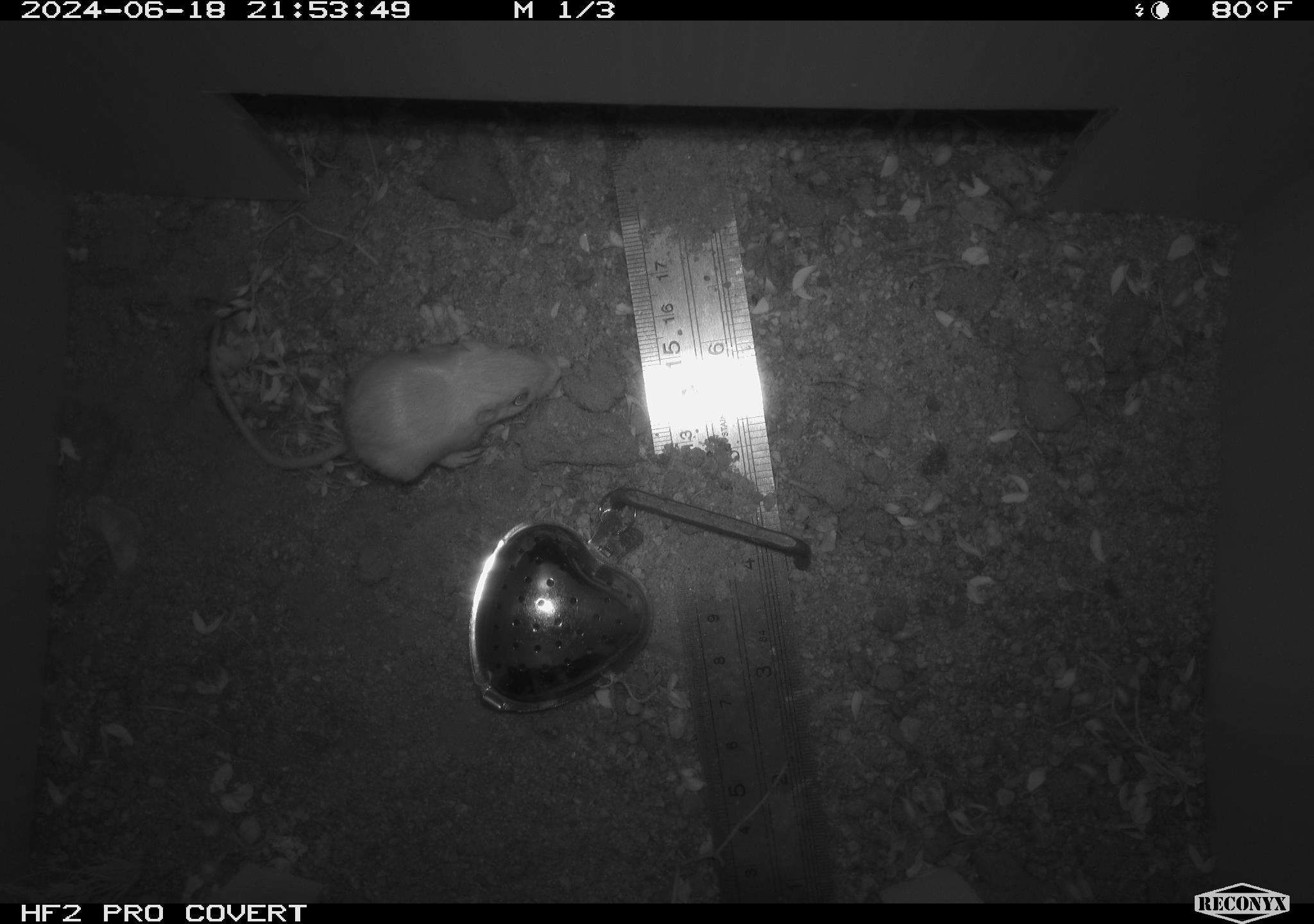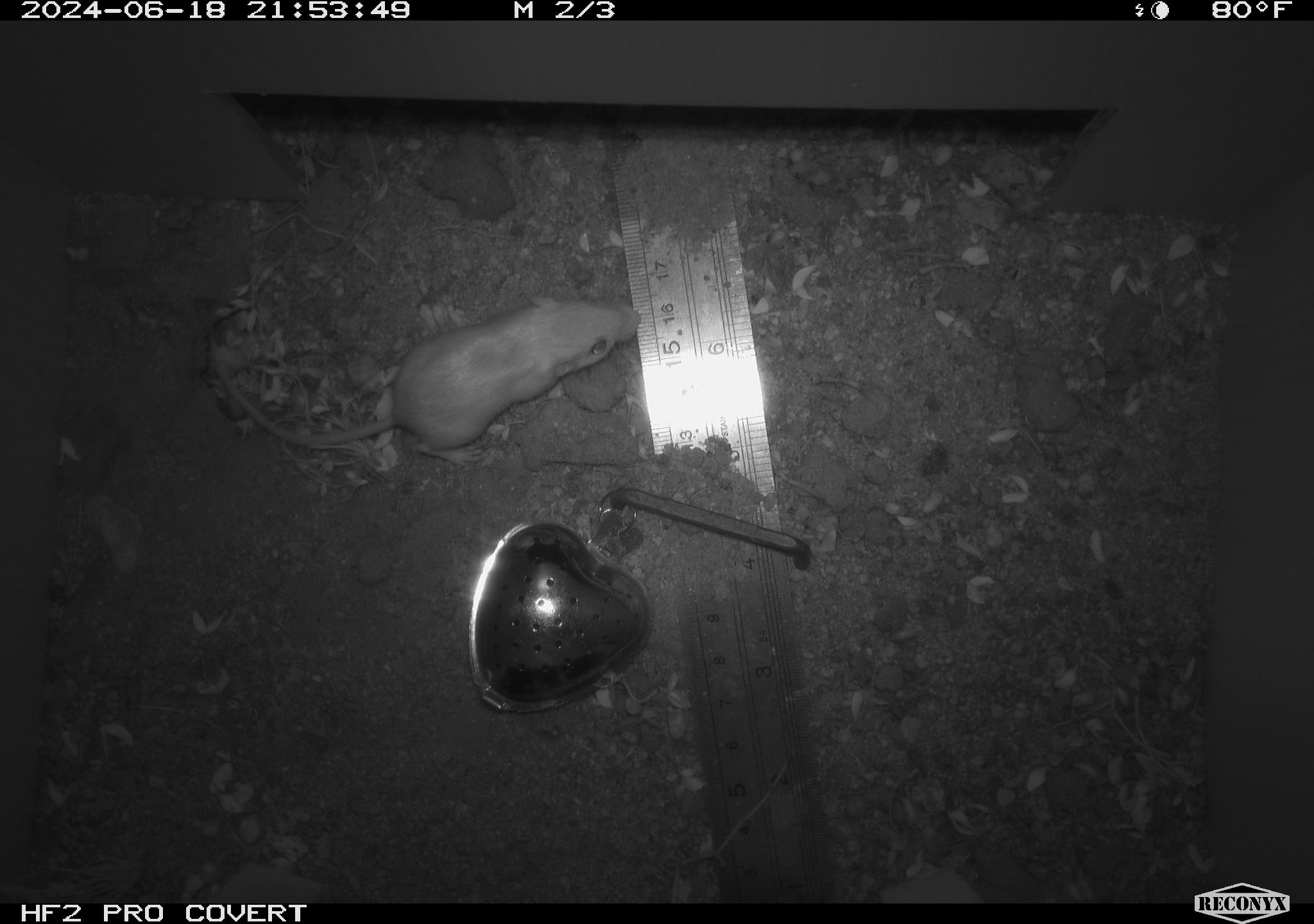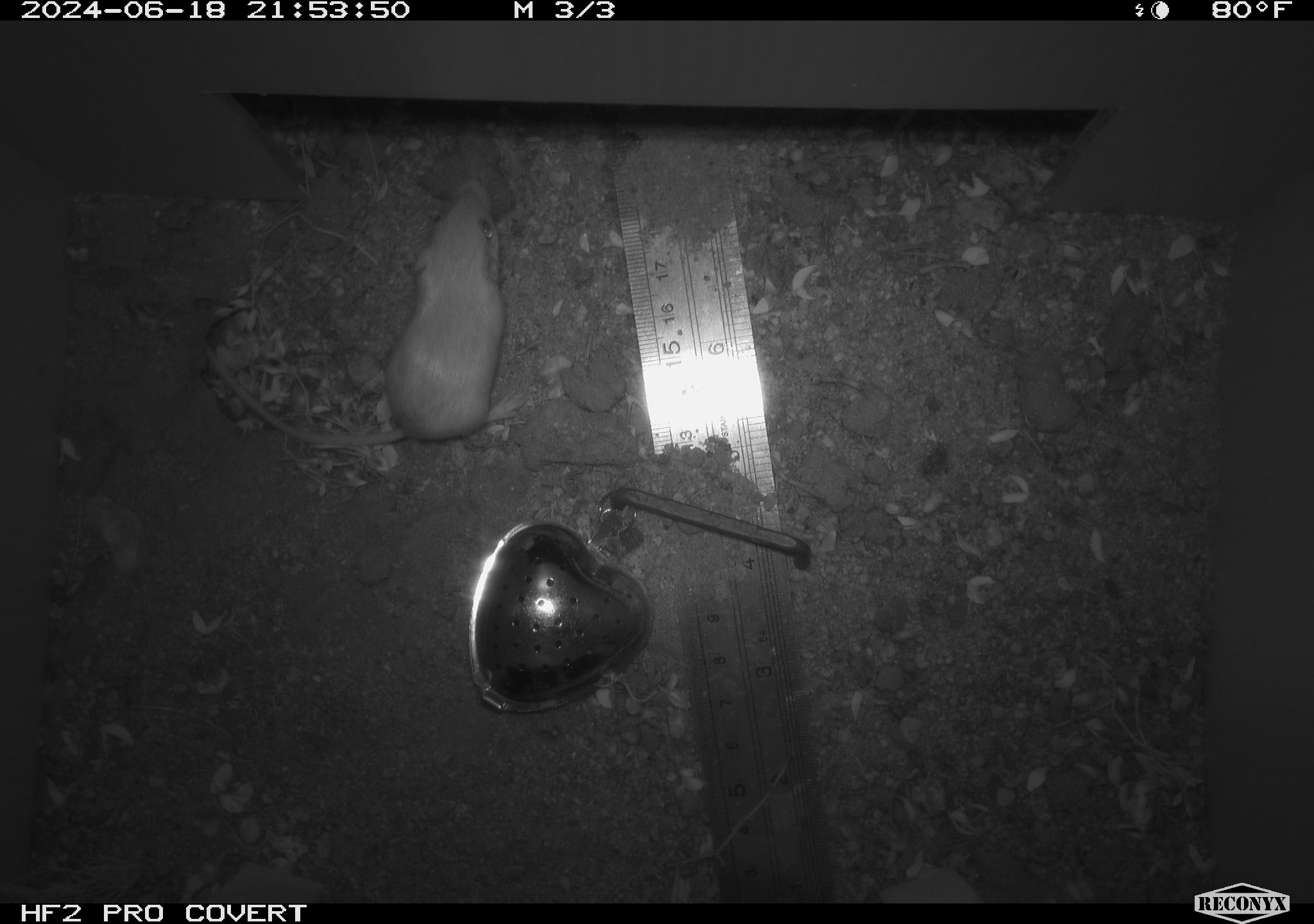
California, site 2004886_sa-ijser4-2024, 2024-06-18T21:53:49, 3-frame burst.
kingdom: Animalia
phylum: Chordata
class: Mammalia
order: Rodentia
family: Heteromyidae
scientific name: Heteromyidae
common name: kangaroo rats and pocket mice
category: heteromyidae family